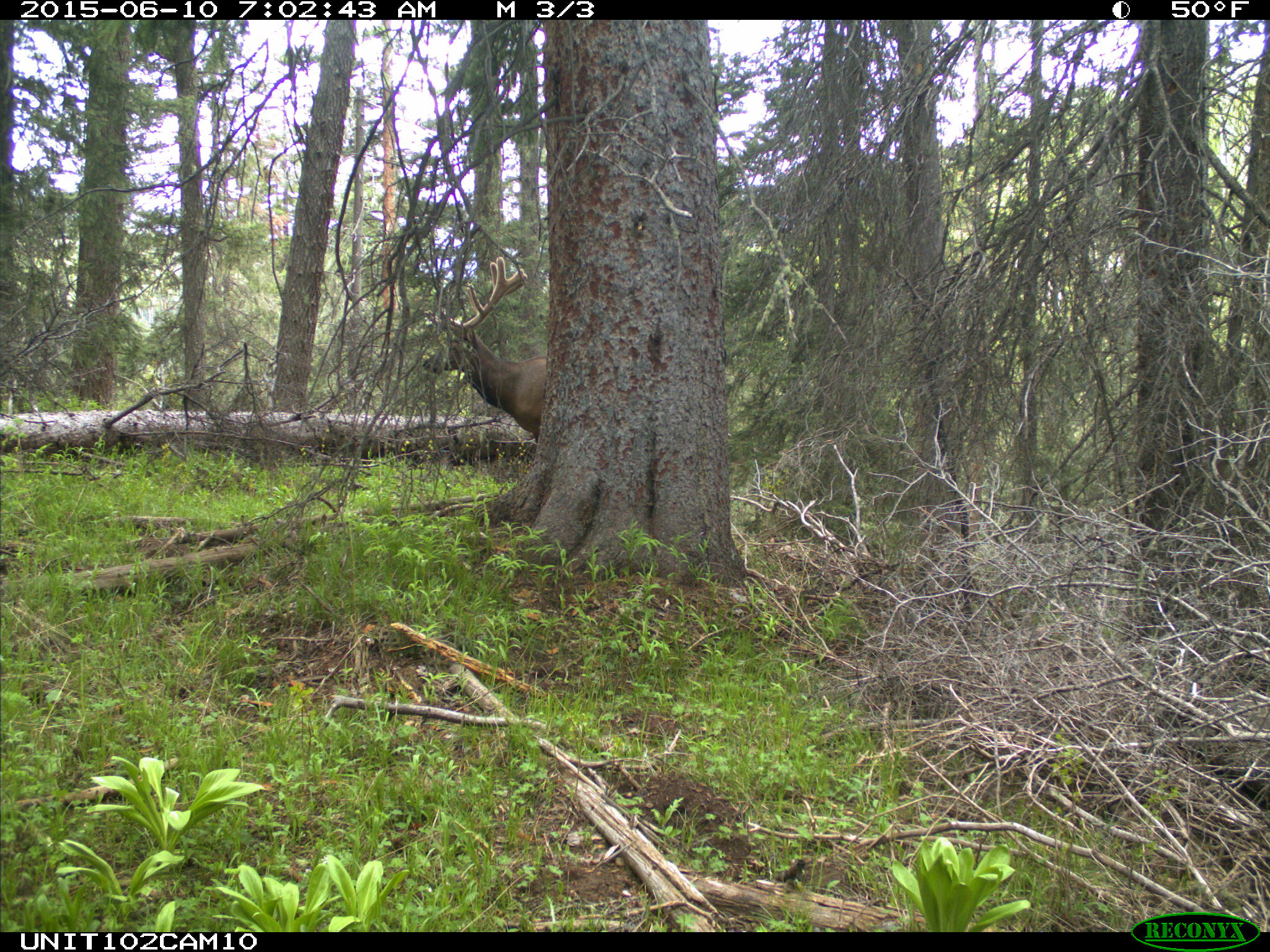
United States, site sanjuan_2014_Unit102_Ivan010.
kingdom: Animalia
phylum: Chordata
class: Mammalia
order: Artiodactyla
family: Cervidae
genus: Cervus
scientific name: Cervus elaphus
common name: red deer